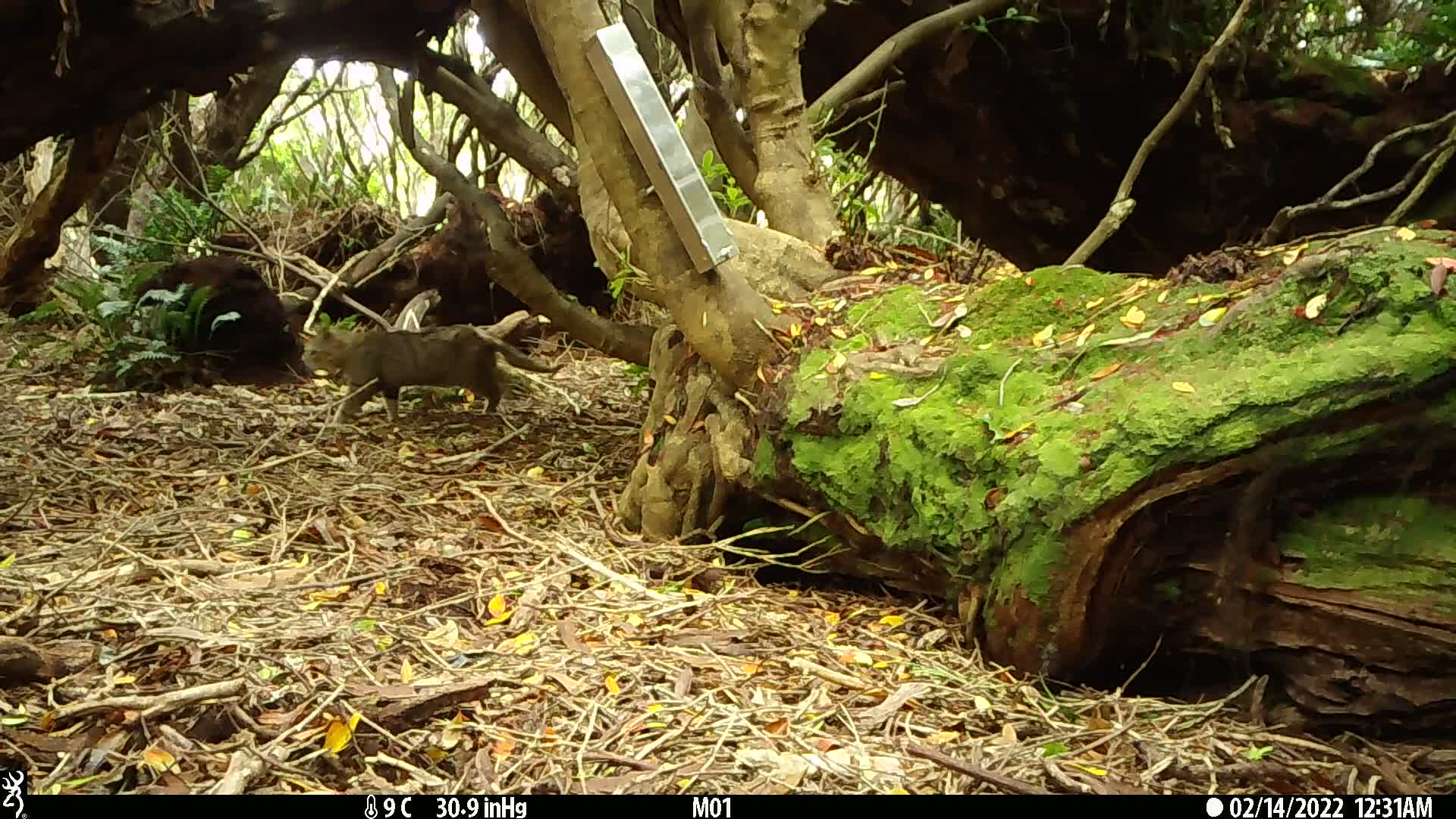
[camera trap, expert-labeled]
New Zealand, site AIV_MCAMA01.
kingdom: Animalia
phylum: Chordata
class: Mammalia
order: Carnivora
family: Felidae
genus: Felis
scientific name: Felis catus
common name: domestic cat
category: cat